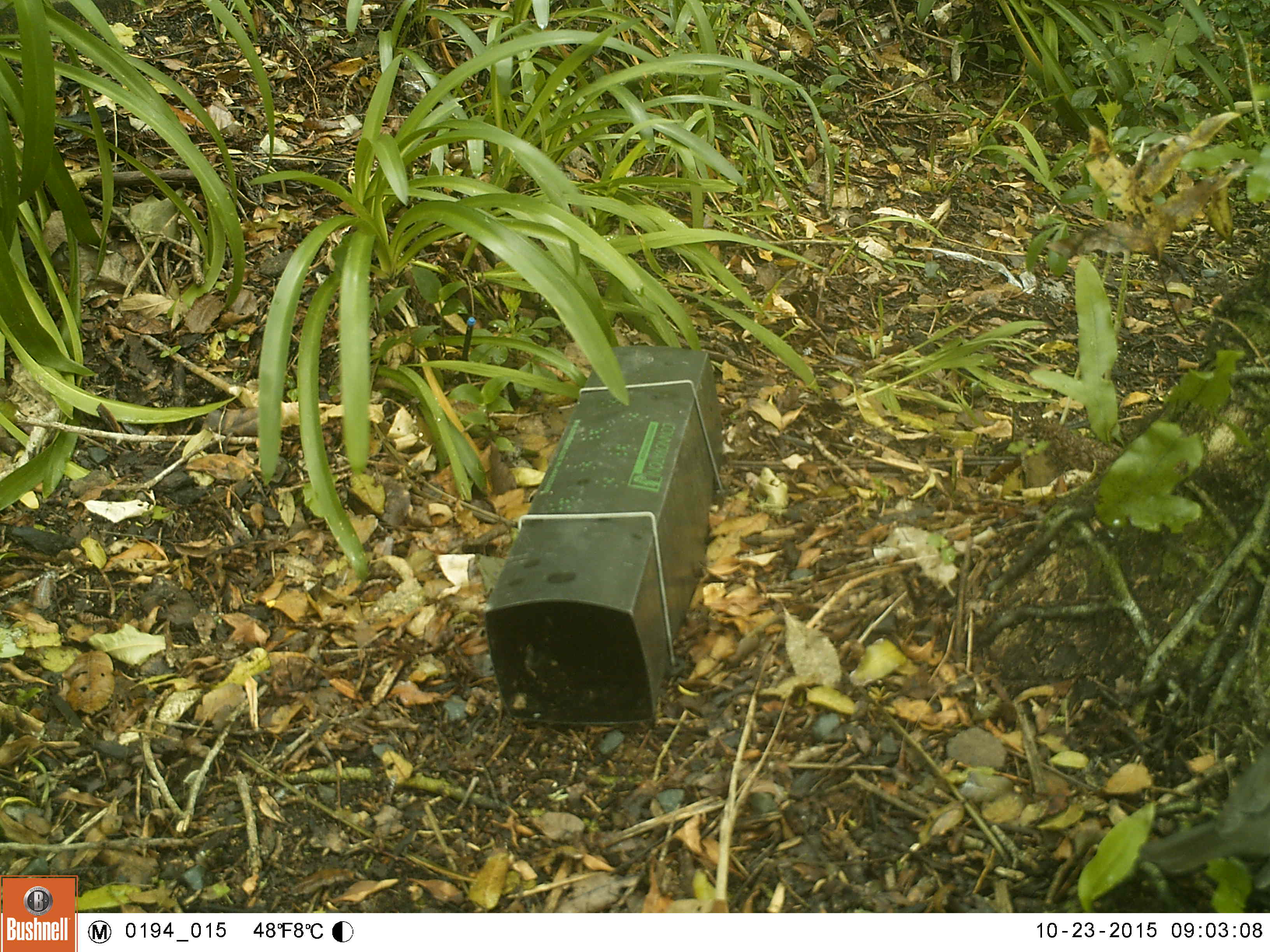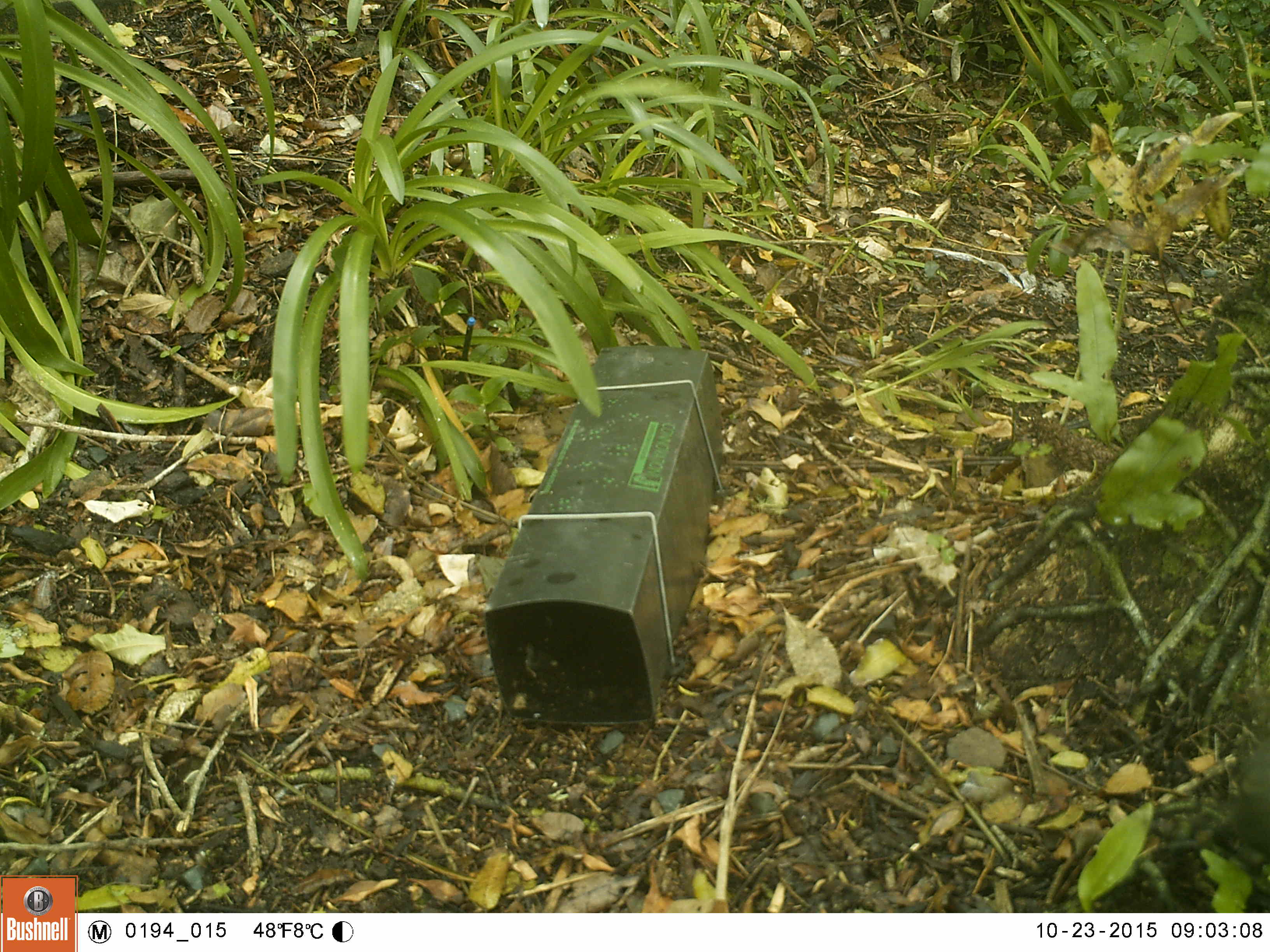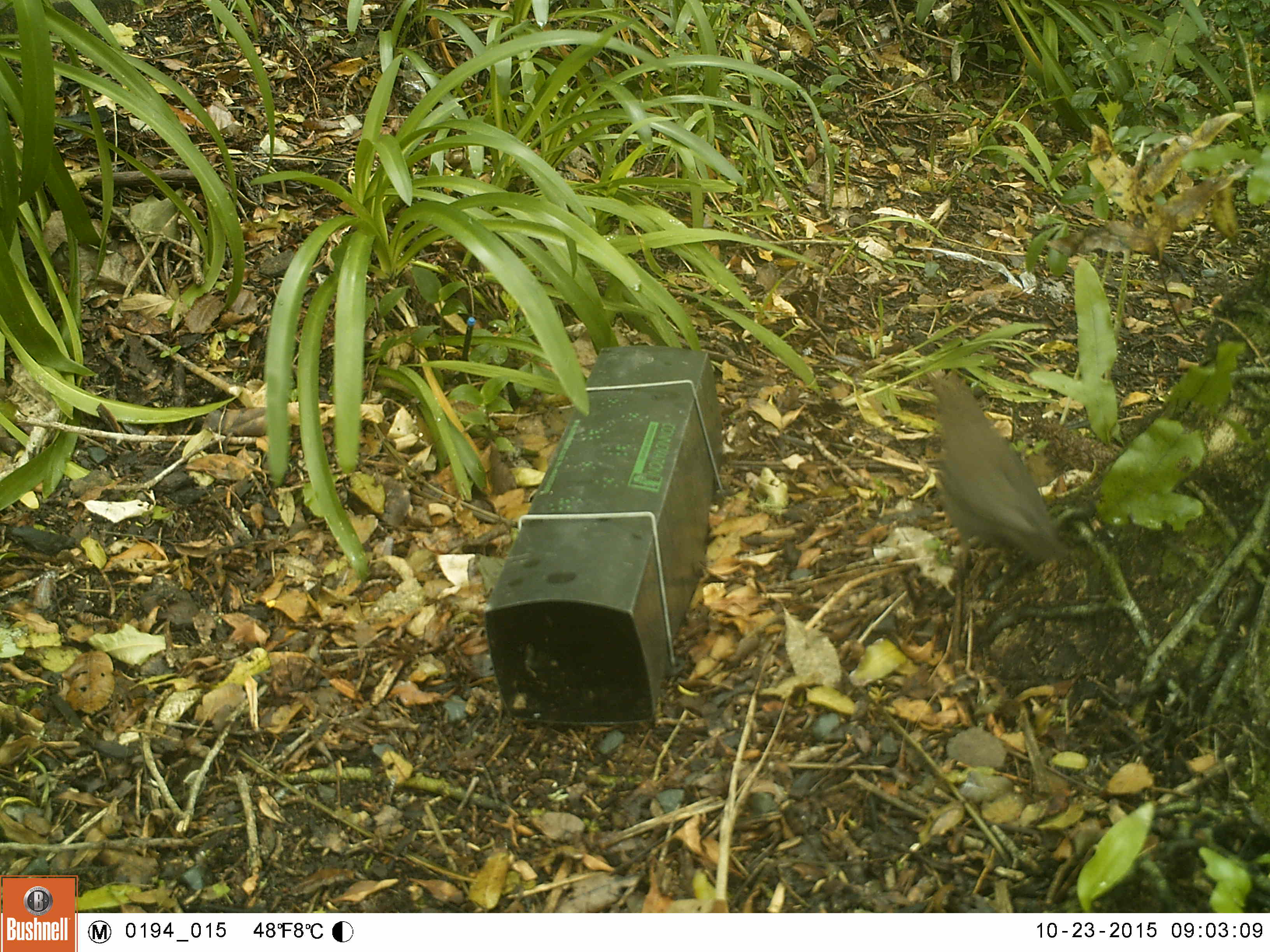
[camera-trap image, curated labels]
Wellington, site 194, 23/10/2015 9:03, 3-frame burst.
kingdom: Animalia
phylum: Chordata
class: Aves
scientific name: Aves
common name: bird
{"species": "bird (Aves)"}